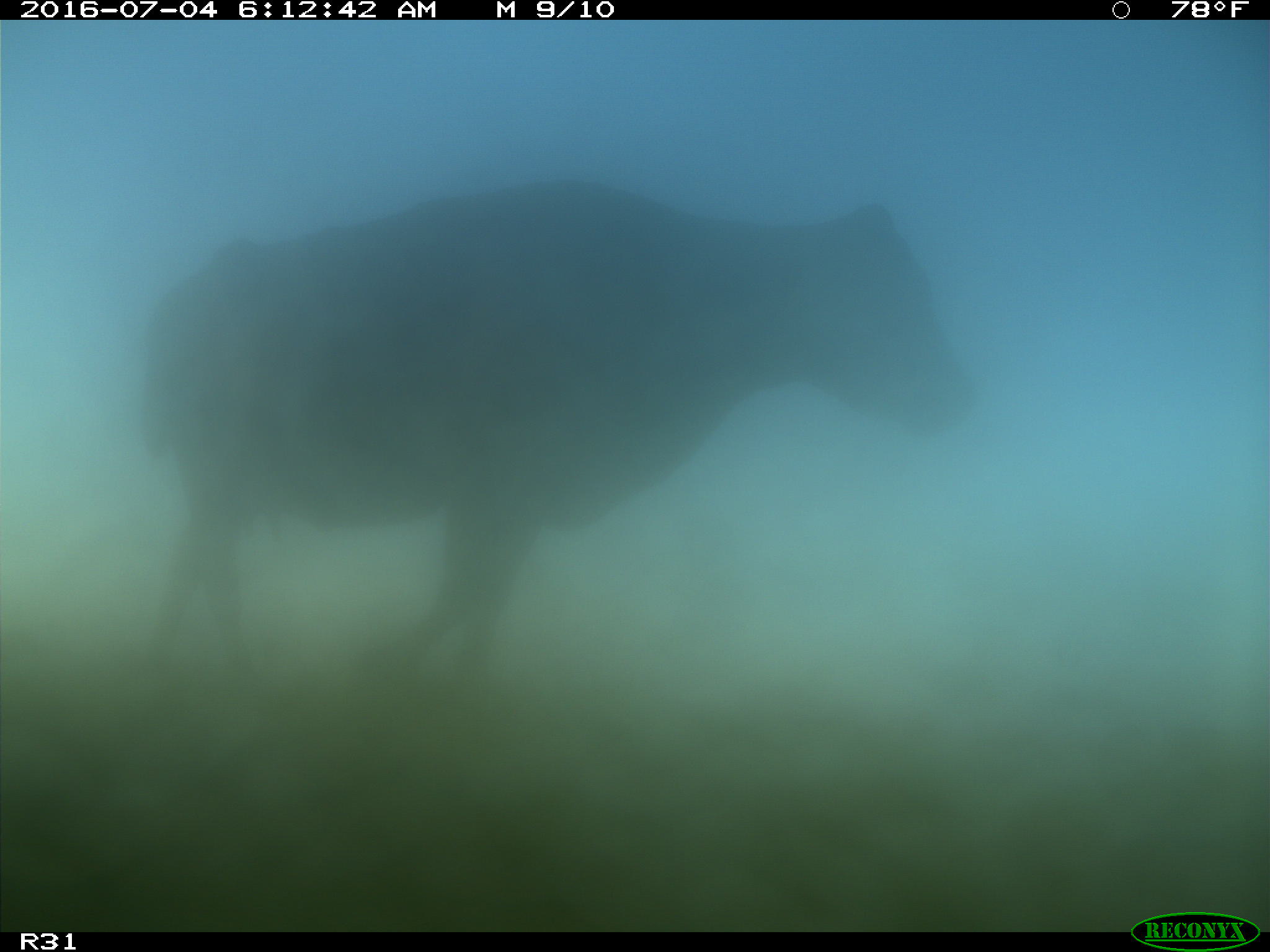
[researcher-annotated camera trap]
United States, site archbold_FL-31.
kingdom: Animalia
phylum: Chordata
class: Mammalia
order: Artiodactyla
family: Bovidae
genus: Bos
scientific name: Bos taurus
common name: domestic cow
Bos taurus (domestic cow).